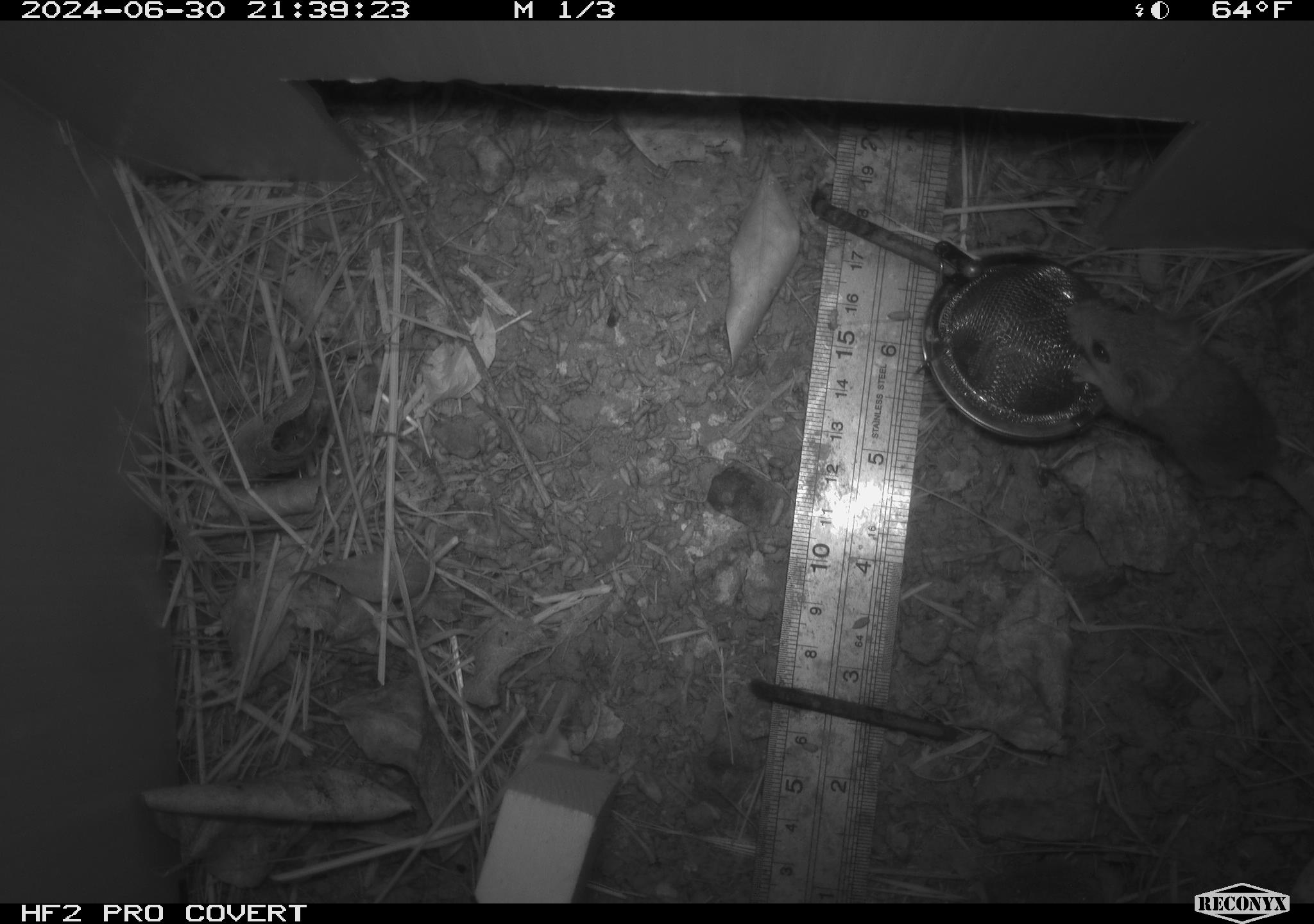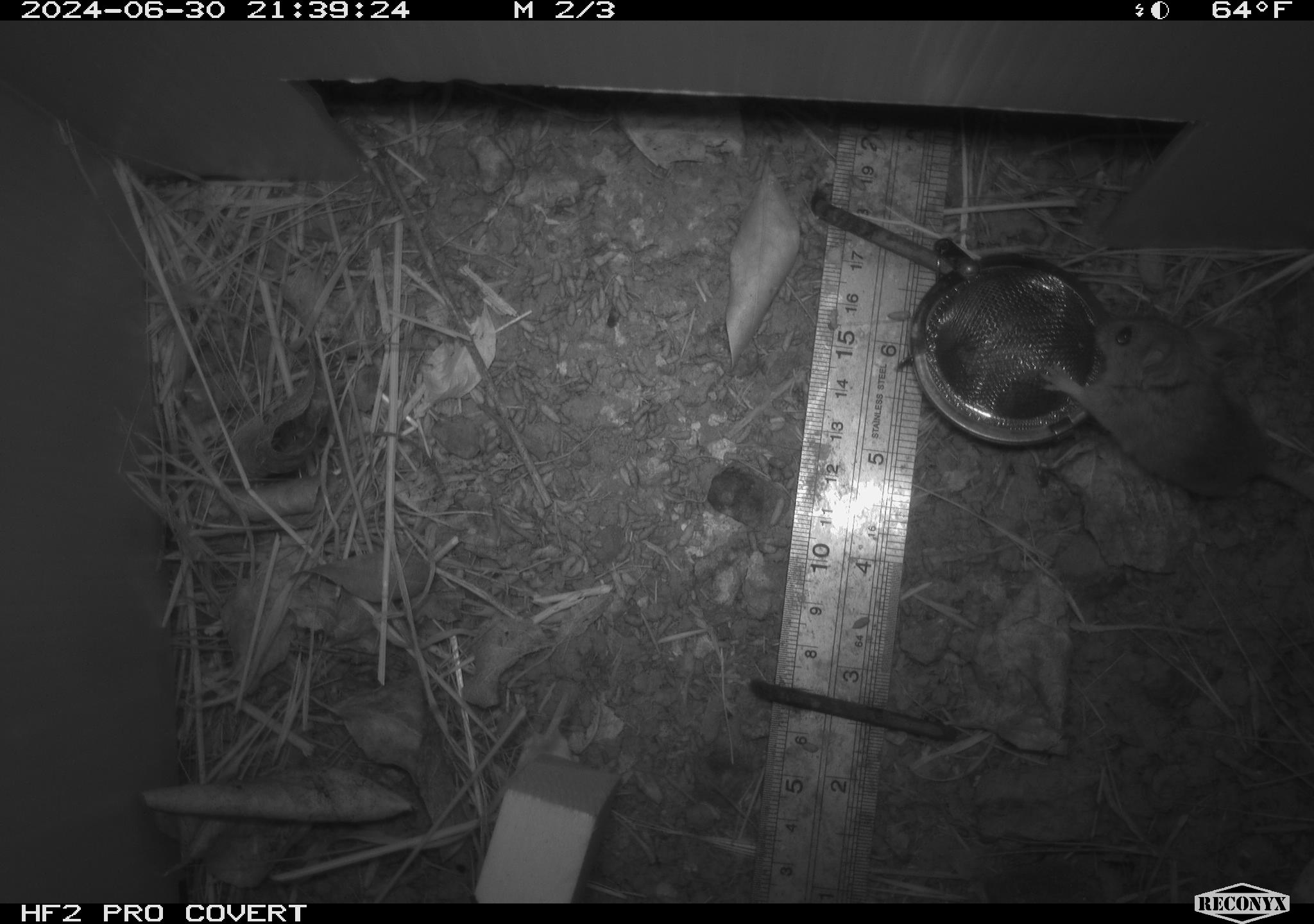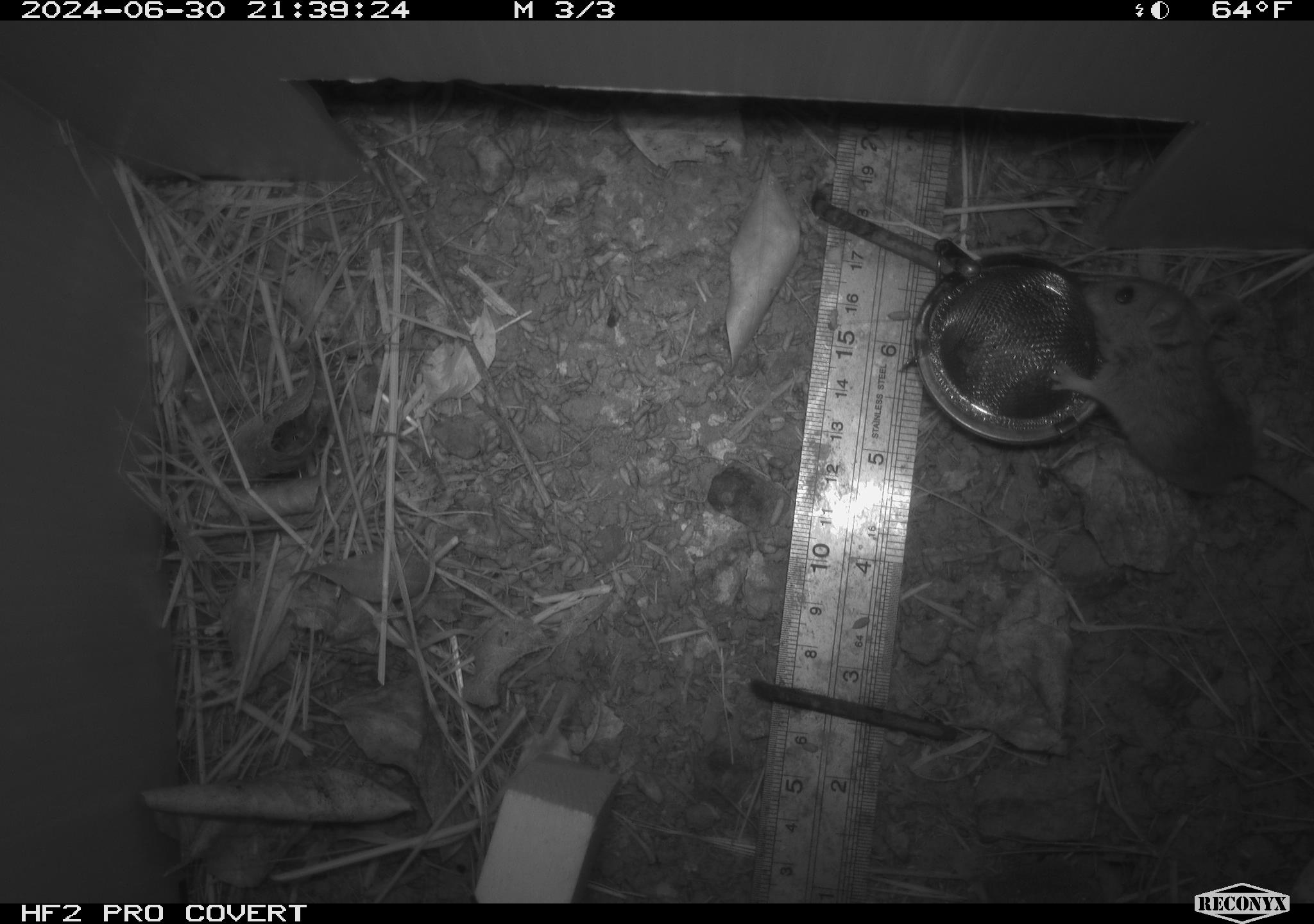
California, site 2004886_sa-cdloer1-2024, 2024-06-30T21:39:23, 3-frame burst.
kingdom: Animalia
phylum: Chordata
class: Mammalia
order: Rodentia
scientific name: Rodentia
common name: mouse species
Mouse species (Rodentia).